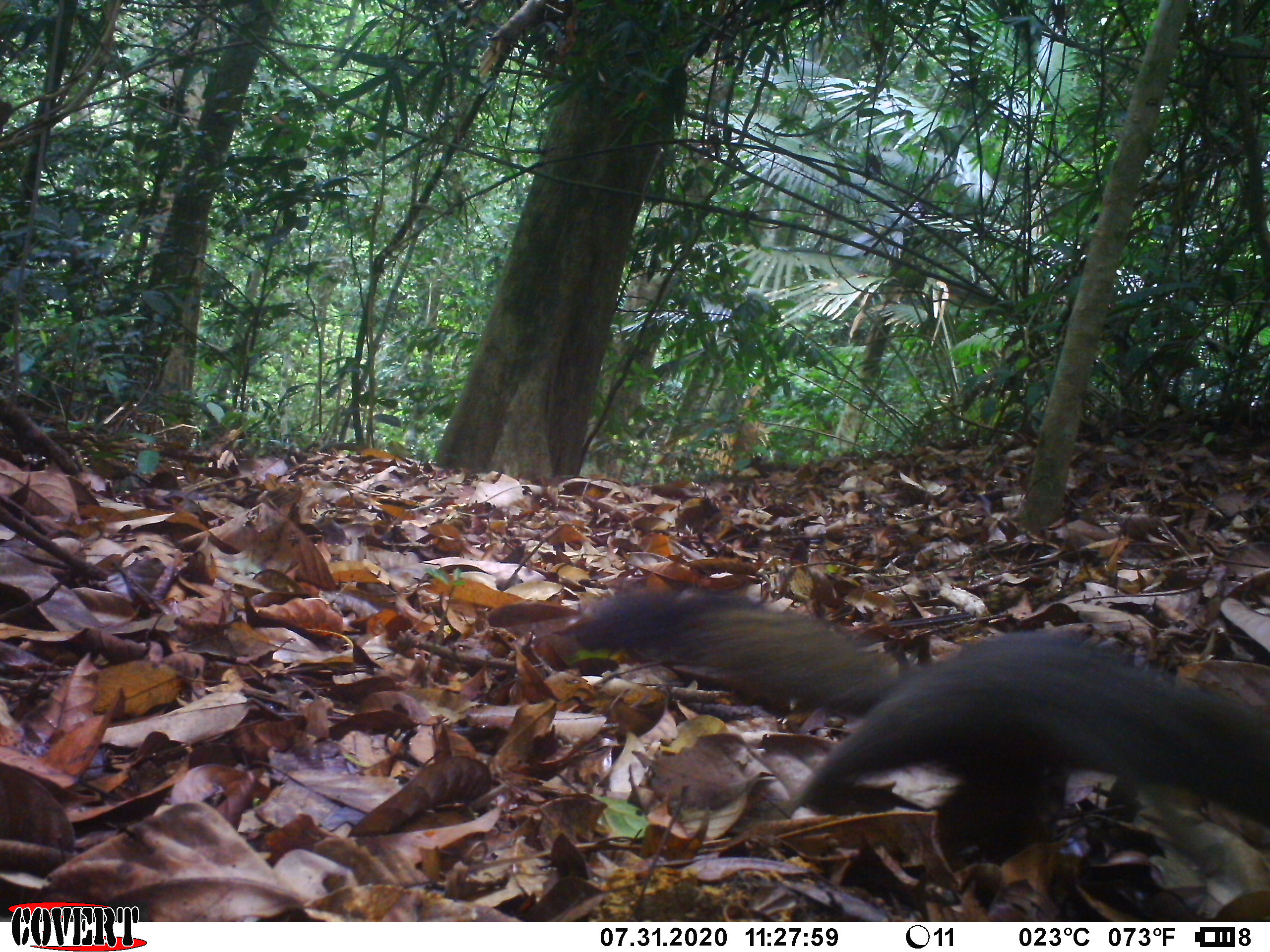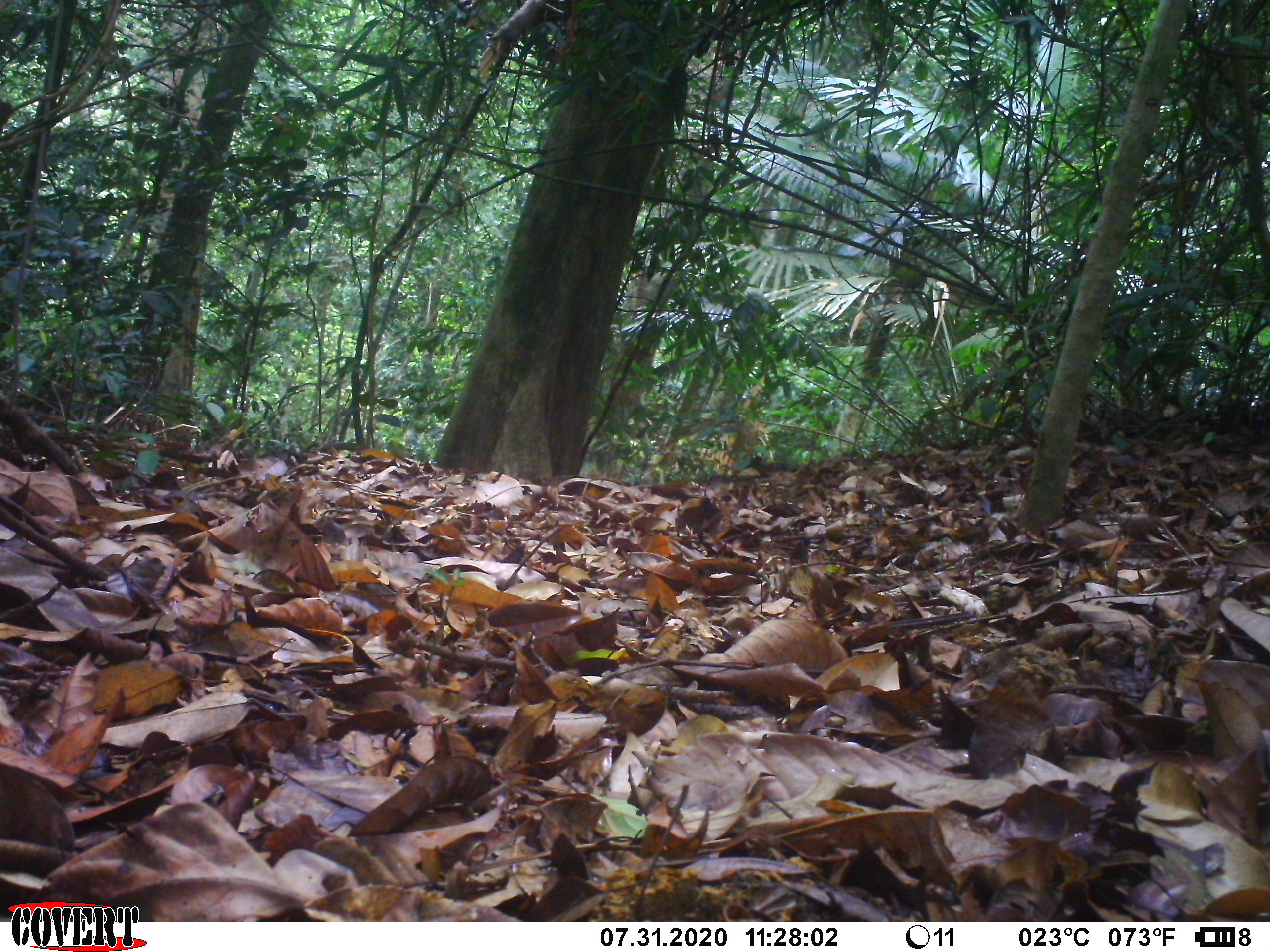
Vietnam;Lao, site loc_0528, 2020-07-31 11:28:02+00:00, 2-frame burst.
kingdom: Animalia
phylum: Chordata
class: Mammalia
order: Rodentia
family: Sciuridae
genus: Callosciurus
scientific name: Callosciurus erythraeus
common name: pallas's squirrel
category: pallass squirrel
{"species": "pallass squirrel (pallas's squirrel) (Callosciurus erythraeus)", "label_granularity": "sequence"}